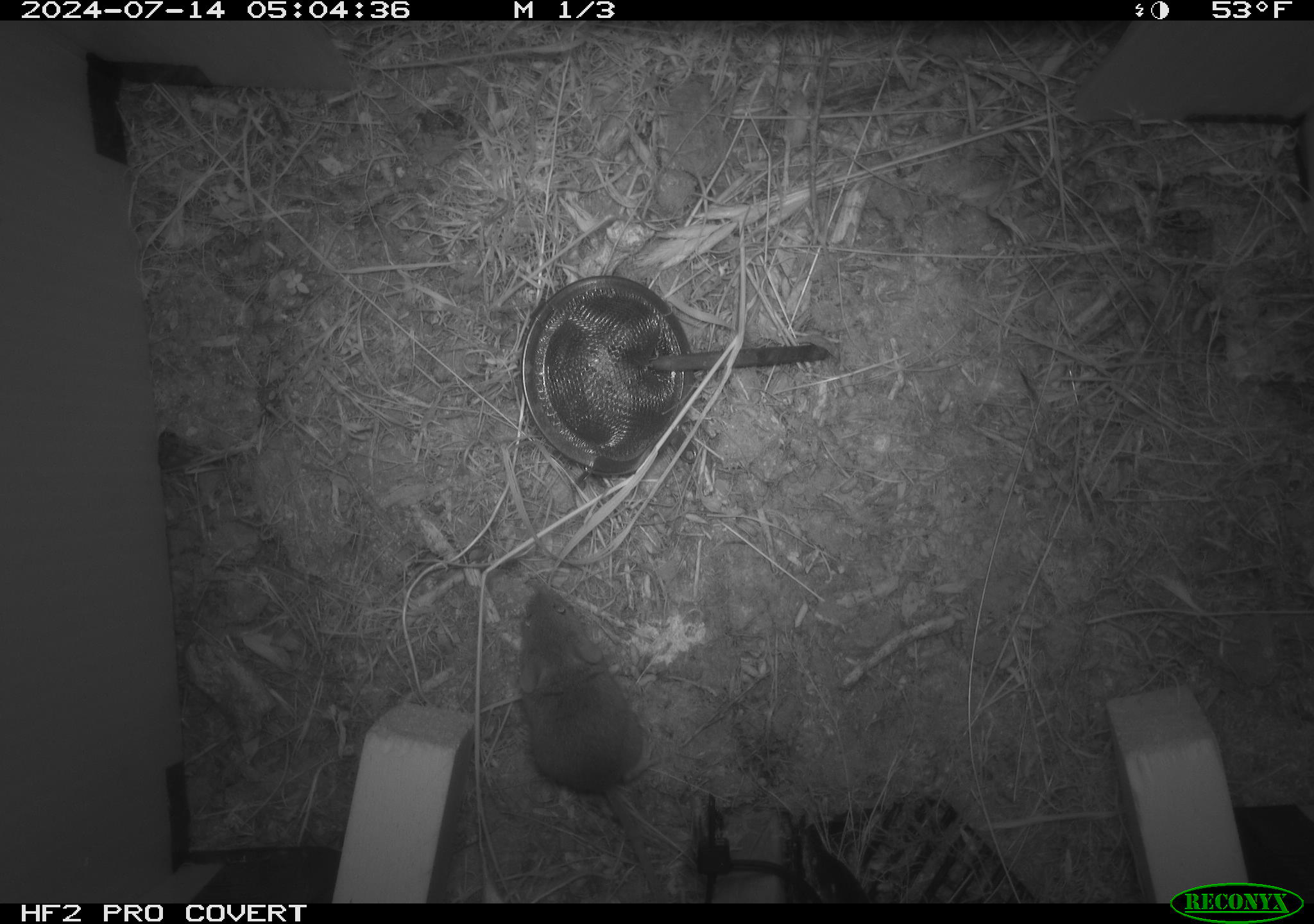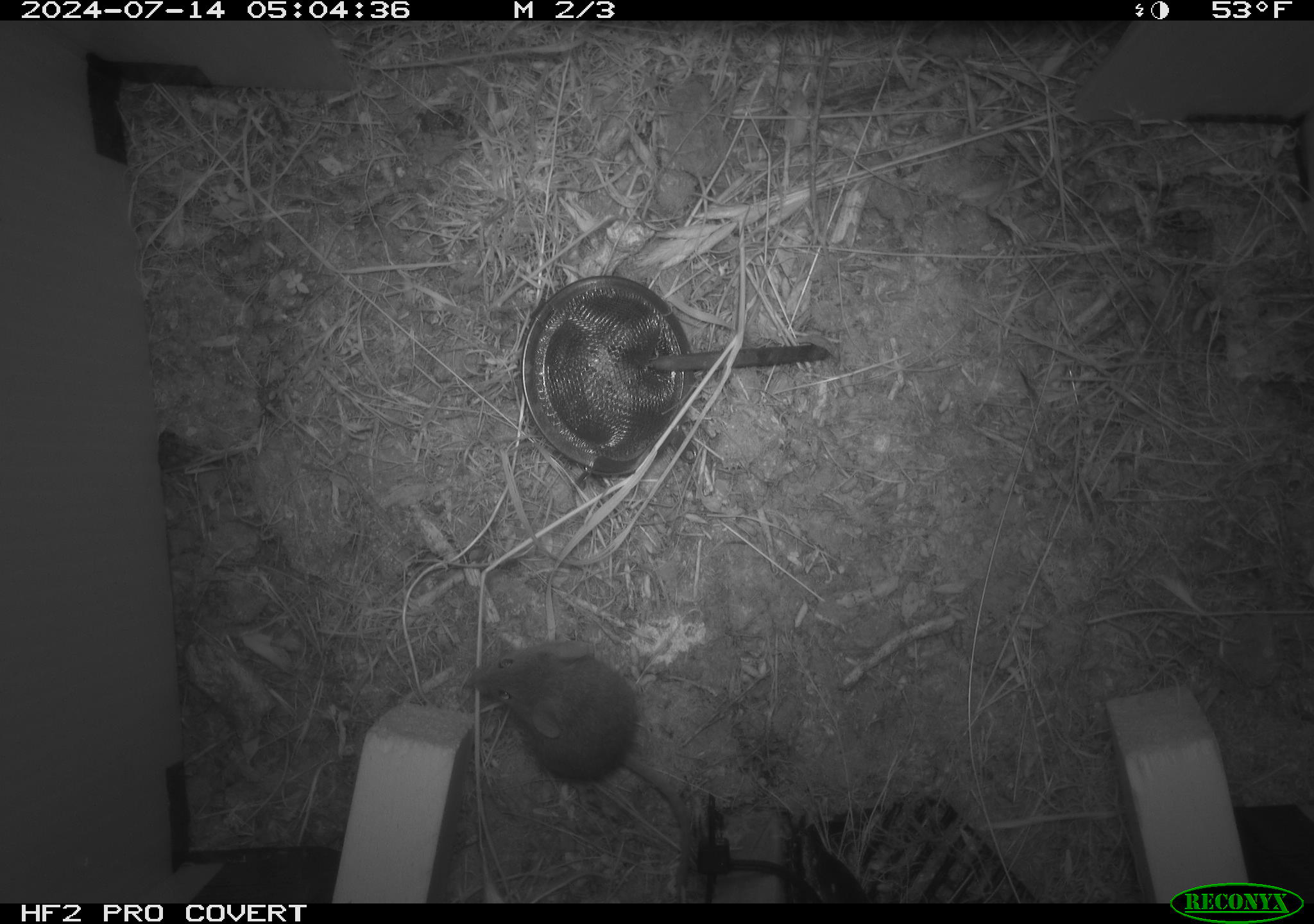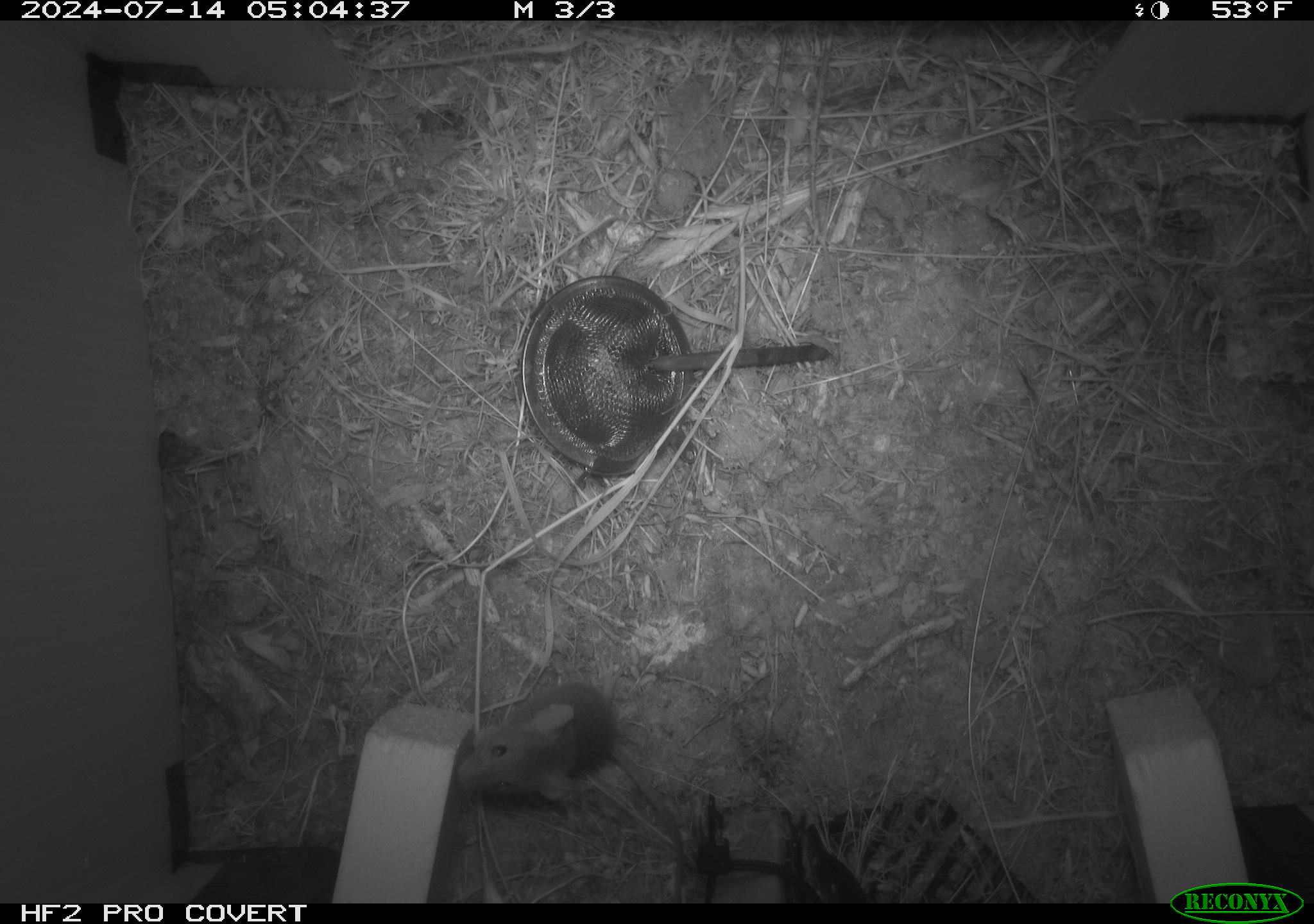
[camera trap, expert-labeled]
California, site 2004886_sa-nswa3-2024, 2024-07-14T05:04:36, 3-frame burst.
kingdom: Animalia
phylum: Chordata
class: Mammalia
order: Rodentia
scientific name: Rodentia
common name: rodent